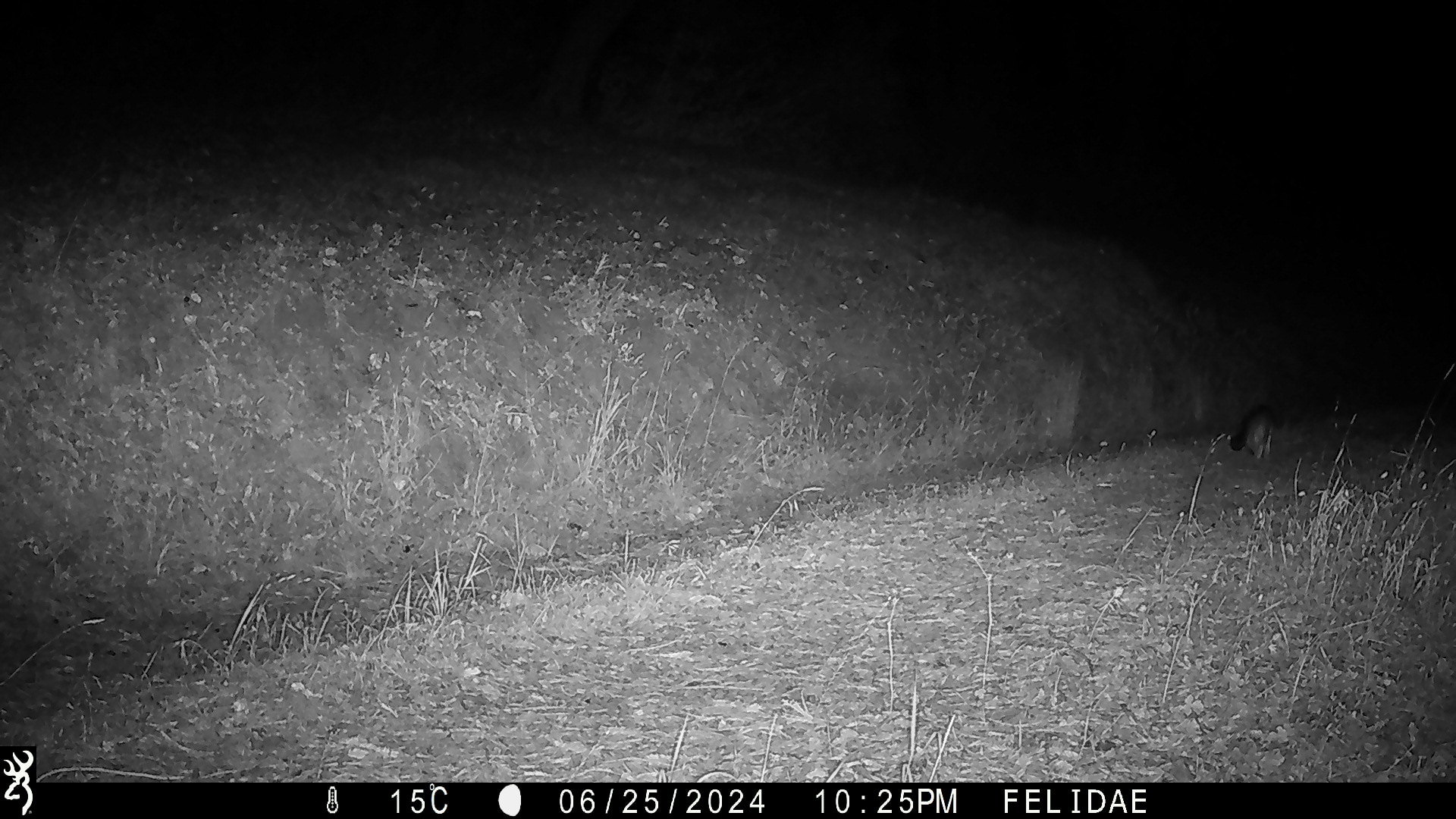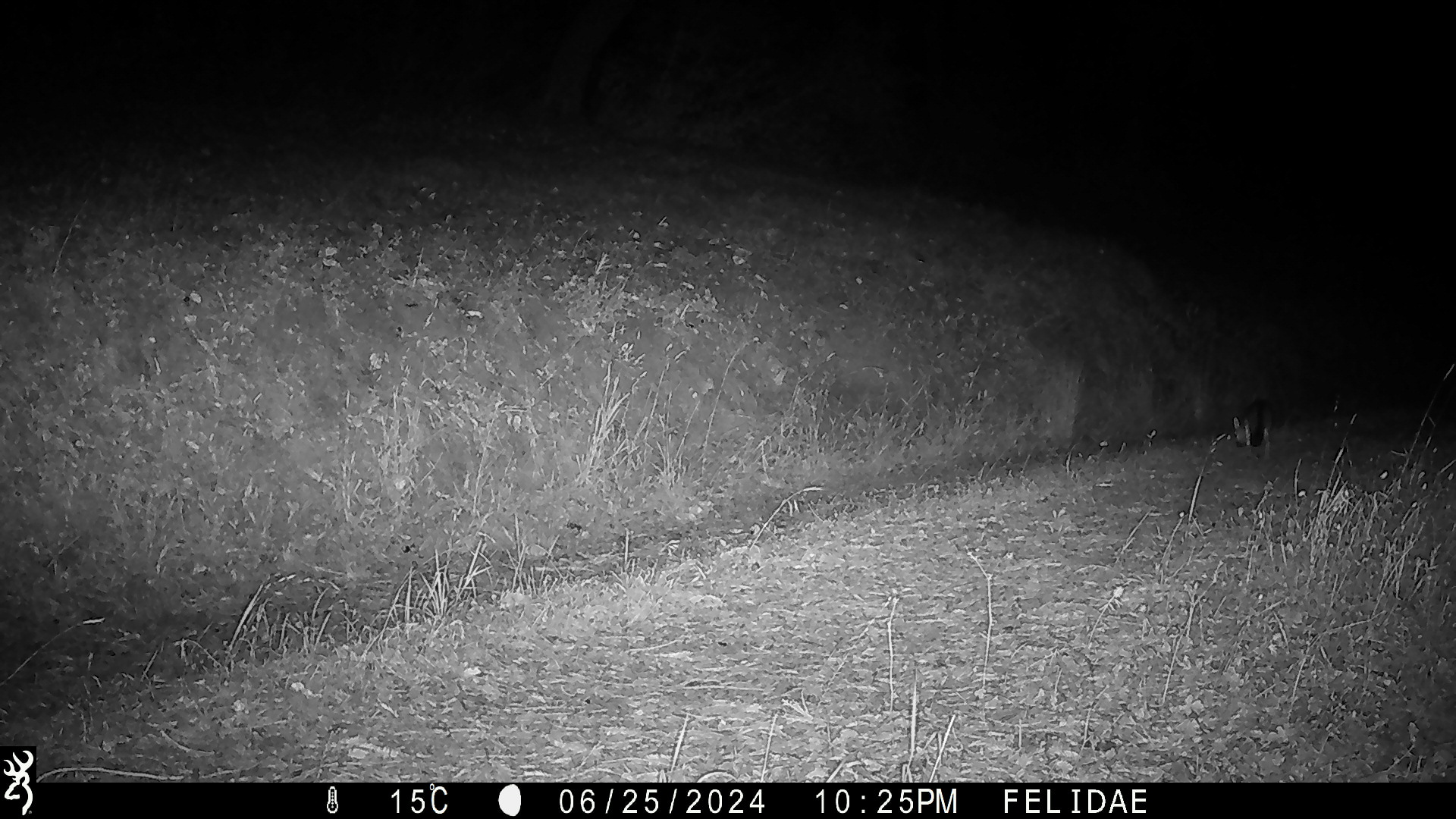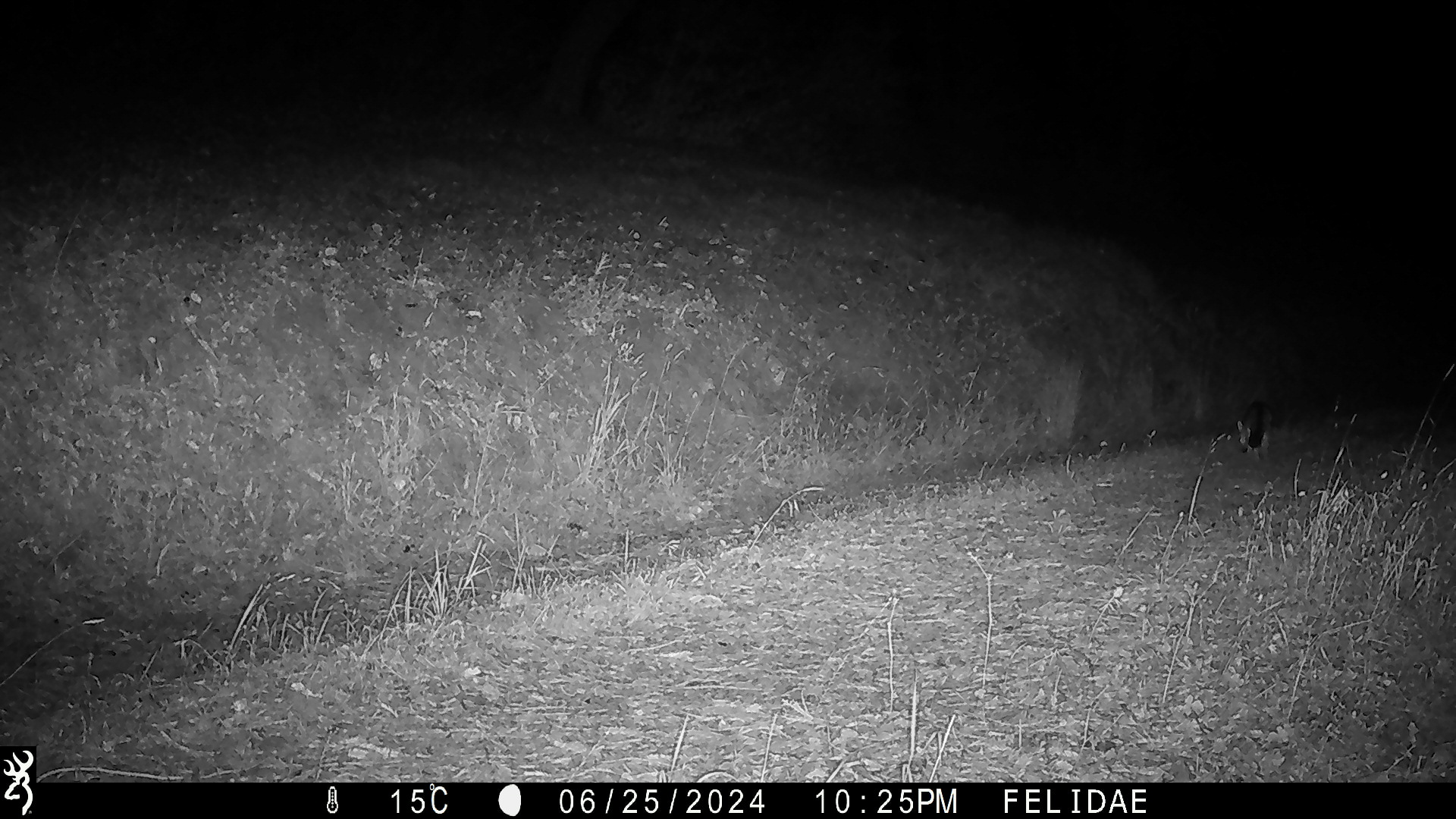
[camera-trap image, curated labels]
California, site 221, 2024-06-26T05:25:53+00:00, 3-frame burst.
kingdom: Animalia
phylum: Chordata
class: Mammalia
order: Carnivora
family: Canidae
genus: Urocyon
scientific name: Urocyon cinereoargenteus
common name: gray fox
Gray fox (Urocyon cinereoargenteus).